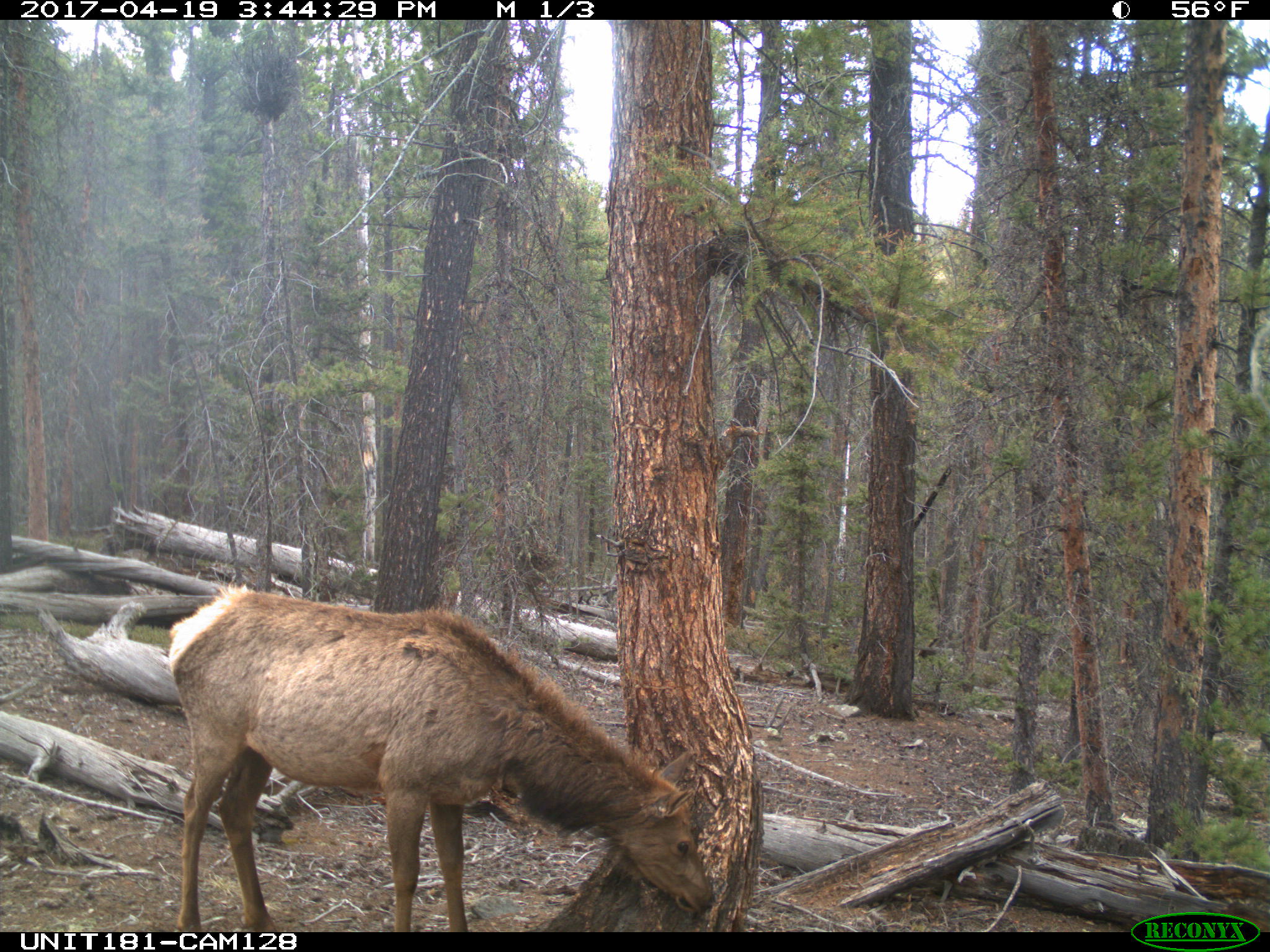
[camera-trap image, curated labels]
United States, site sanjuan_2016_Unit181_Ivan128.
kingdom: Animalia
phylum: Chordata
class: Mammalia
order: Artiodactyla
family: Cervidae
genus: Cervus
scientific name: Cervus elaphus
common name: red deer